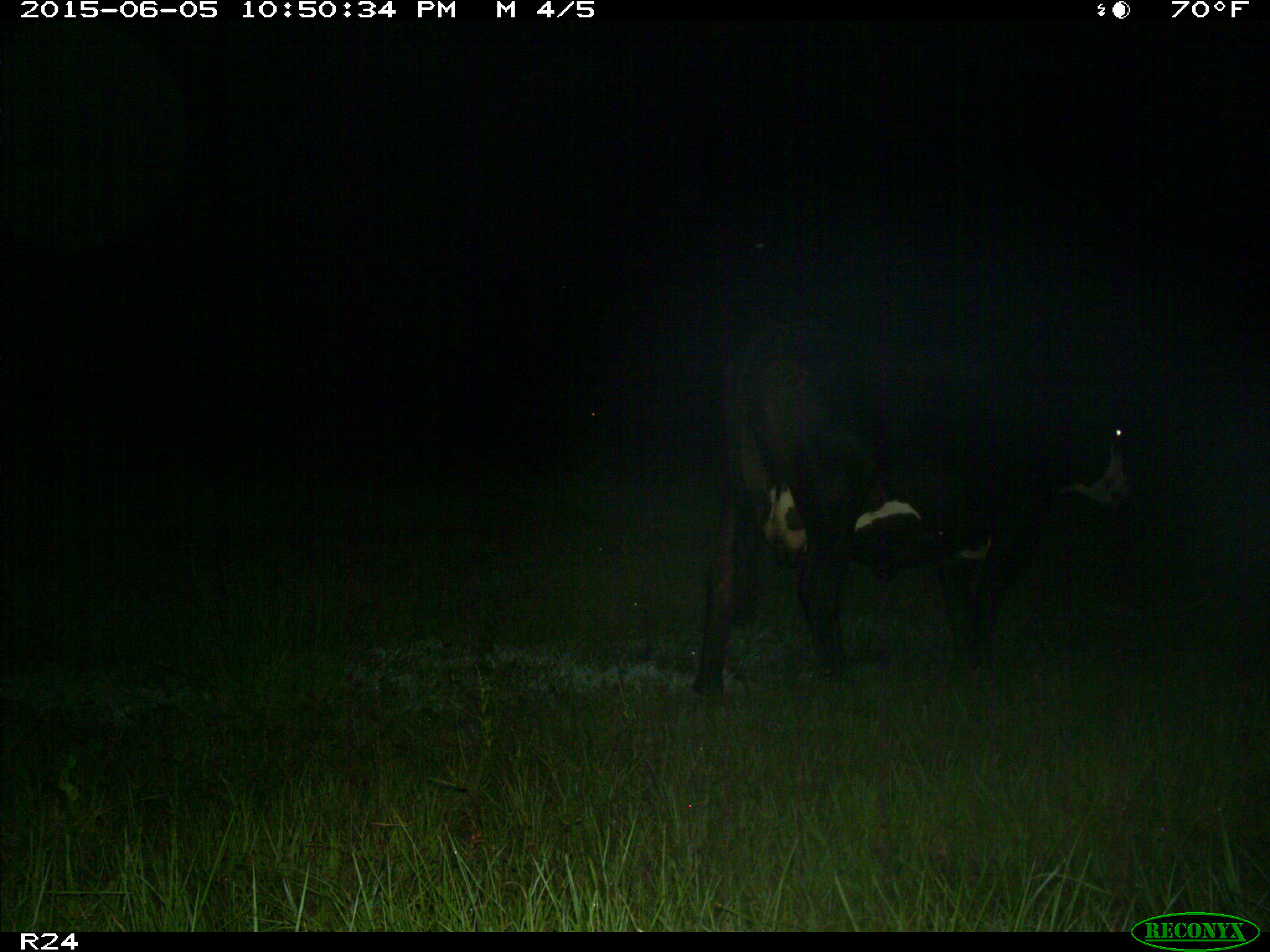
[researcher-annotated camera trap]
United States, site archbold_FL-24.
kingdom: Animalia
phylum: Chordata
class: Mammalia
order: Artiodactyla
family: Bovidae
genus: Bos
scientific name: Bos taurus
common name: domestic cow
Bos taurus (domestic cow).